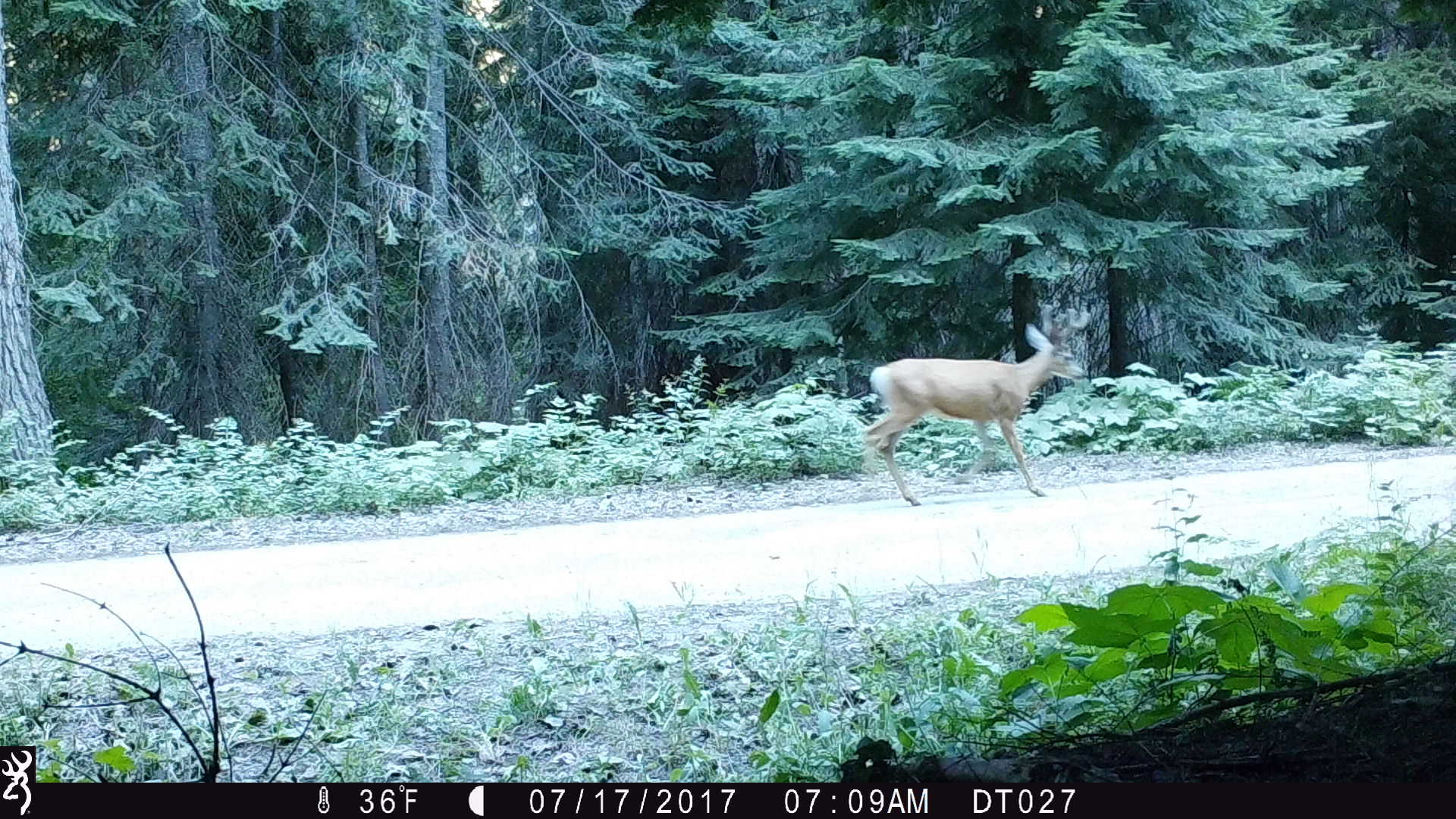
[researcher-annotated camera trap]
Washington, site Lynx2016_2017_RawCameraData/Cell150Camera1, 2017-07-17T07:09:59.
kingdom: Animalia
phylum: Chordata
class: Mammalia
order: Artiodactyla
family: Cervidae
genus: Odocoileus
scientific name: Odocoileus hemionus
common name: mule deer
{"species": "Odocoileus hemionus (mule deer)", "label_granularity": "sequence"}